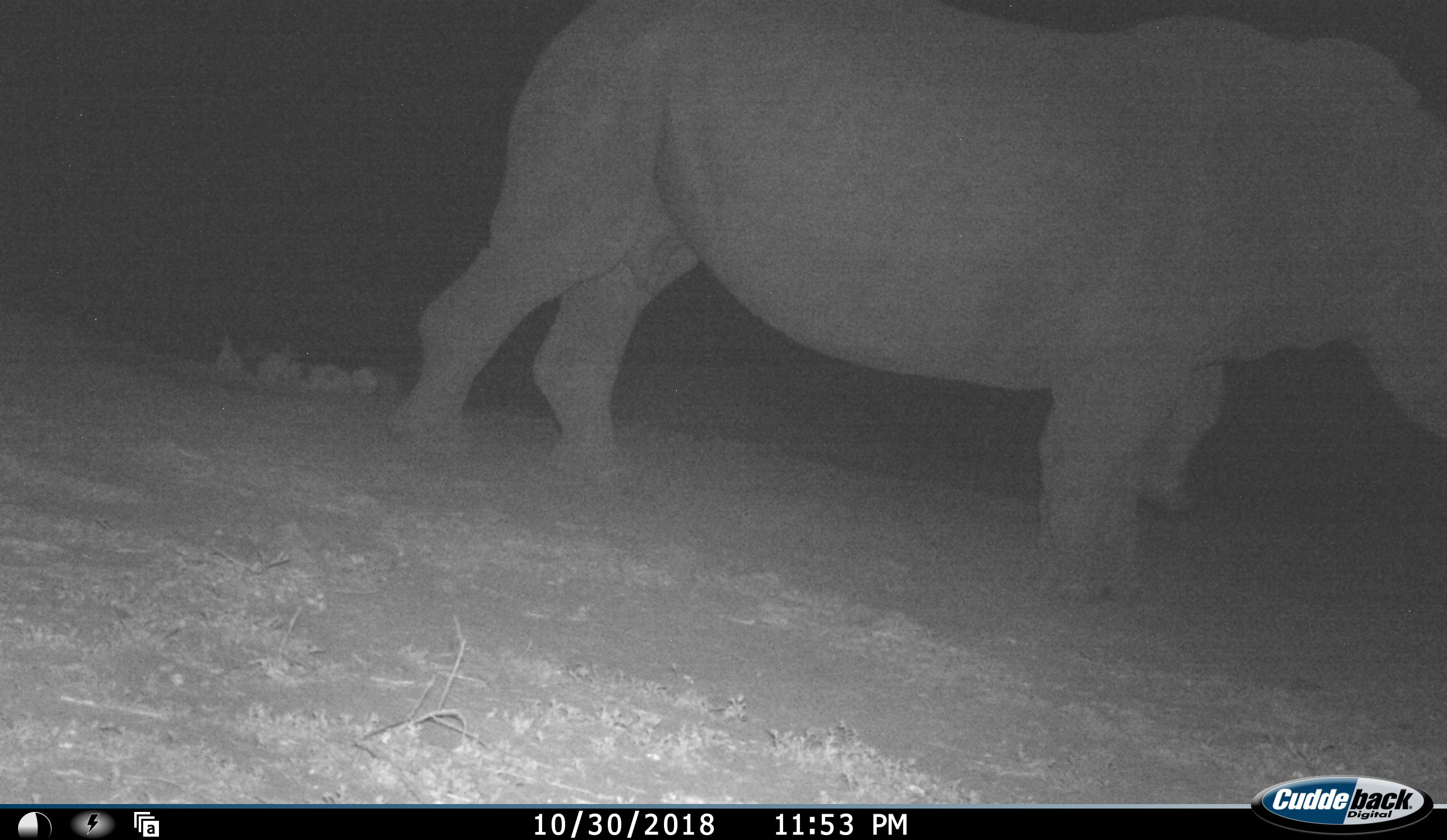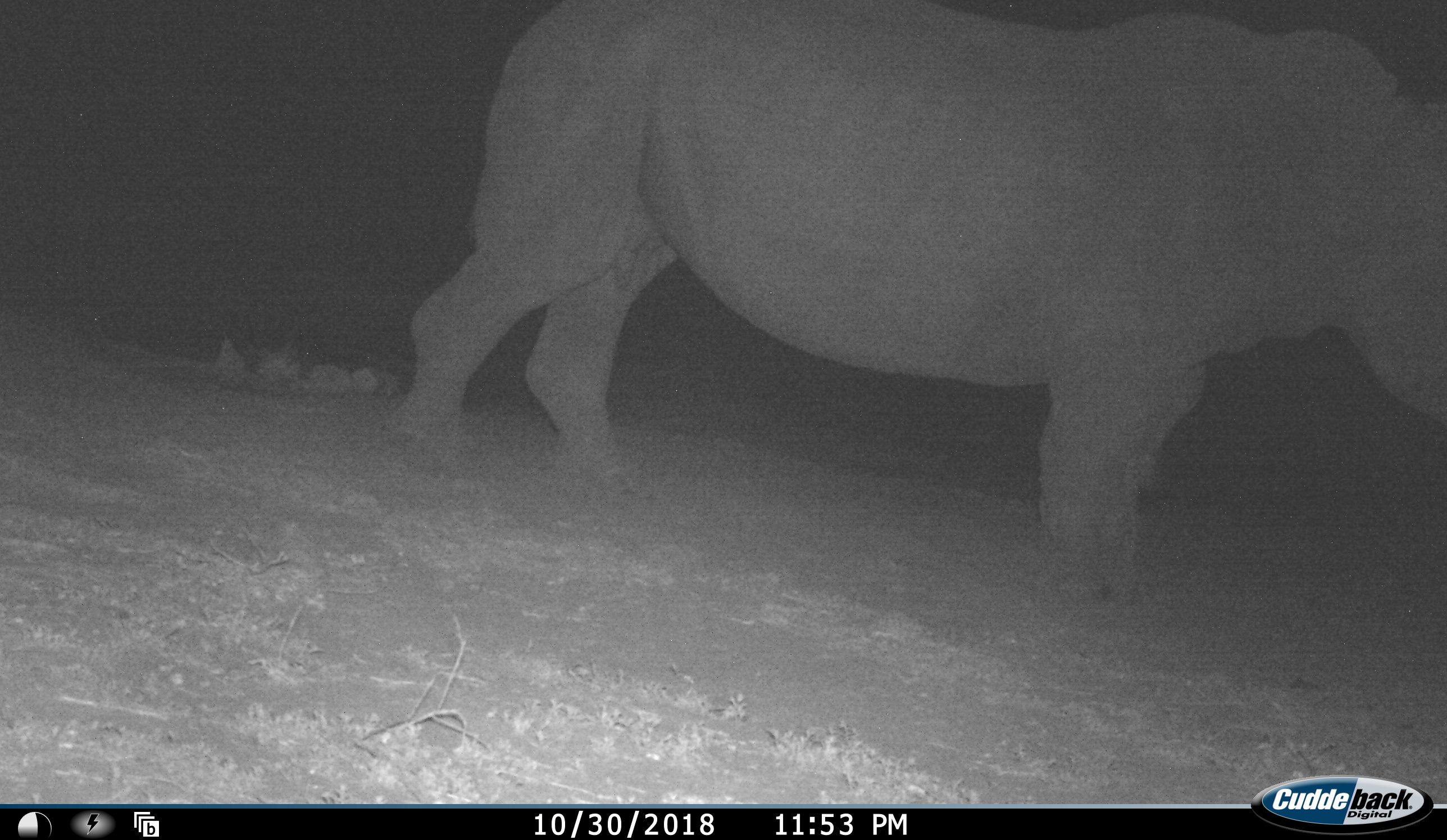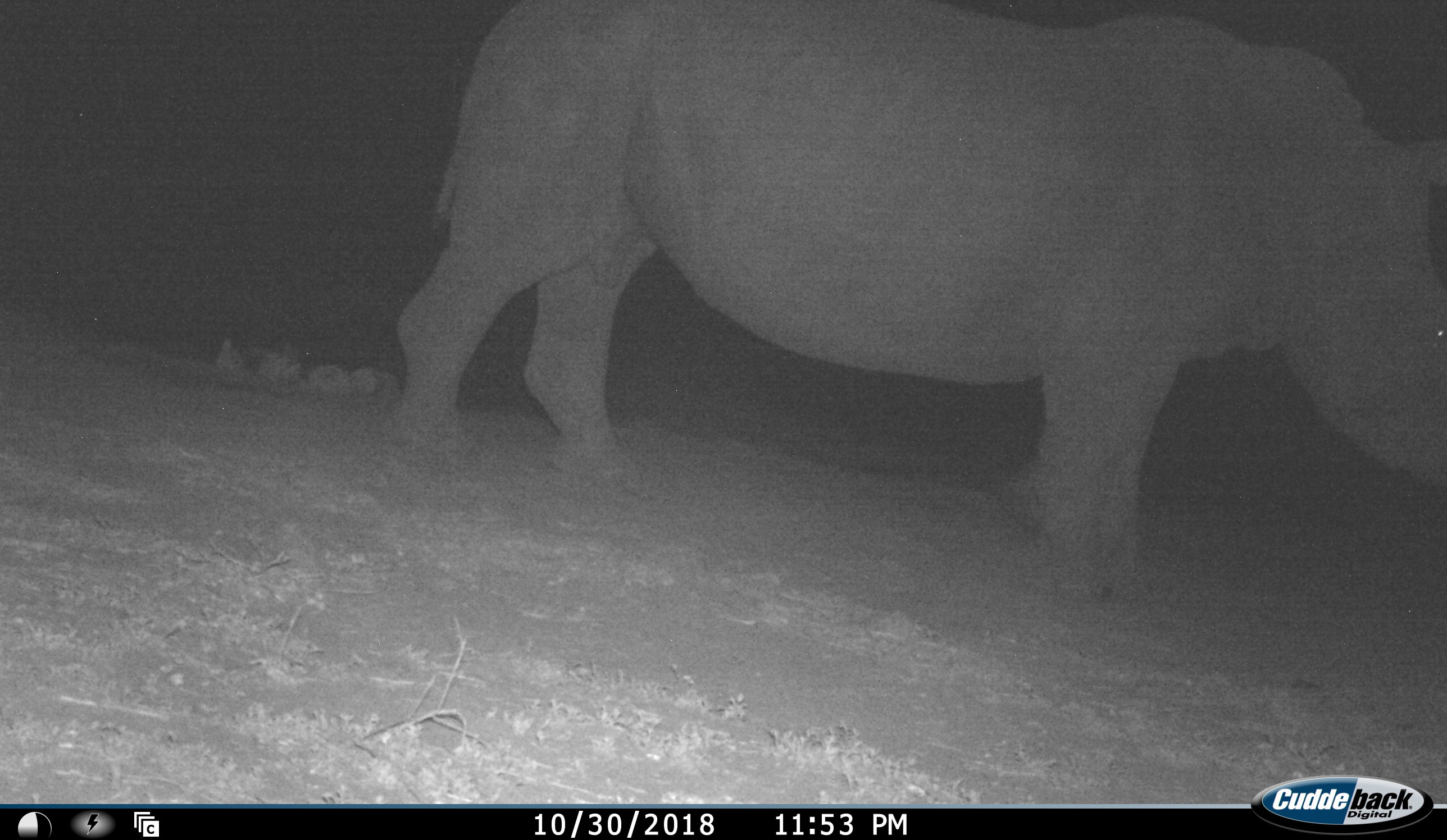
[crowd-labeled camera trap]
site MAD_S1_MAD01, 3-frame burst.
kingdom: Animalia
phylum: Chordata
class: Mammalia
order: Perissodactyla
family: Rhinocerotidae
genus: Ceratotherium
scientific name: Ceratotherium simum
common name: white rhinoceros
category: rhinoceroswhite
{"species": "rhinoceroswhite (white rhinoceros) (Ceratotherium simum)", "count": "1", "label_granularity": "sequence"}